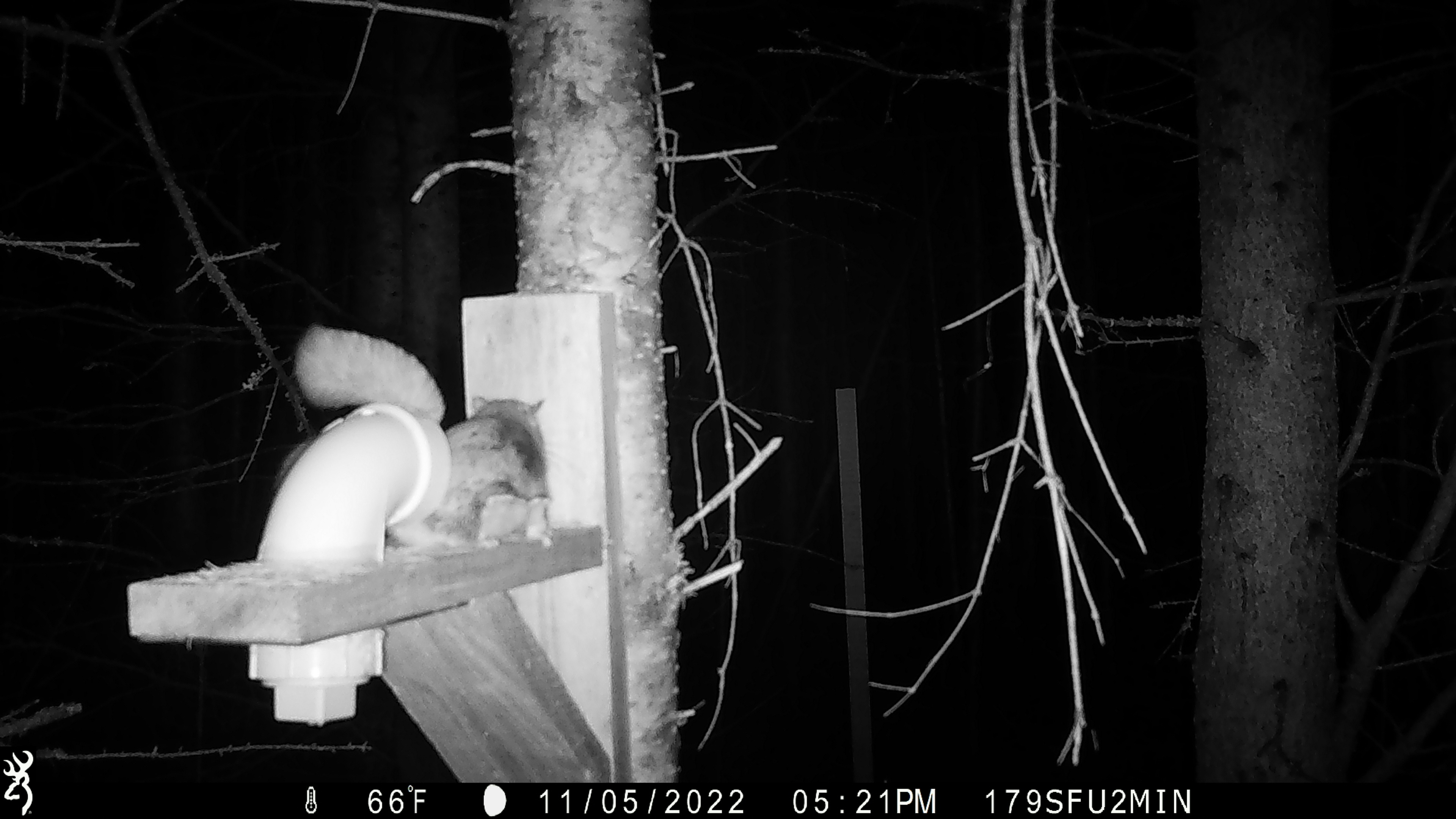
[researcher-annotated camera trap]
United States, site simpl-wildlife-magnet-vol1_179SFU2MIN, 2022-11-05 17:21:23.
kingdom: Animalia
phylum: Chordata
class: Mammalia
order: Rodentia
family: Sciuridae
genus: Glaucomys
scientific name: Glaucomys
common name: flying squirrel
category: flying squirrel sp.